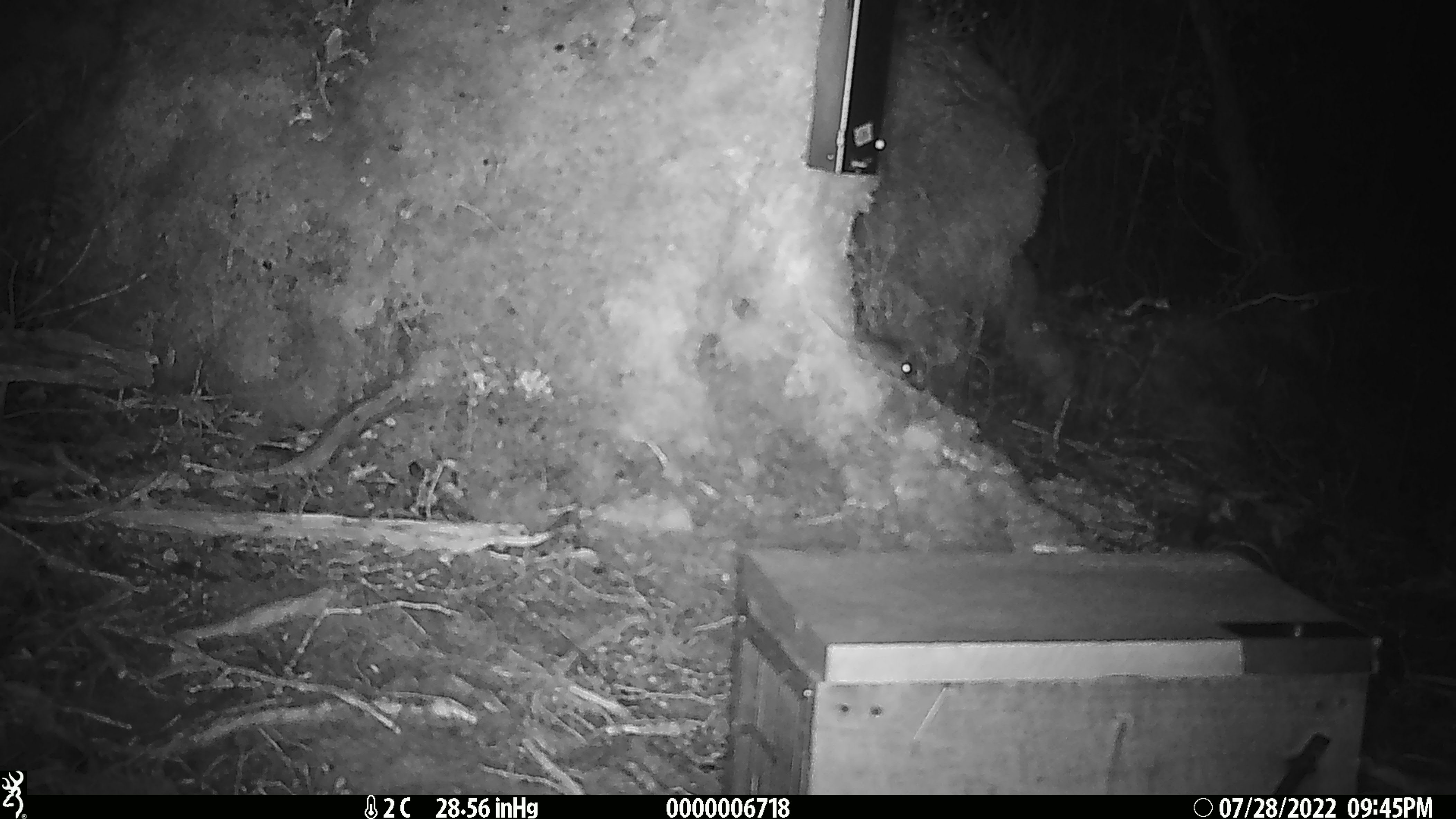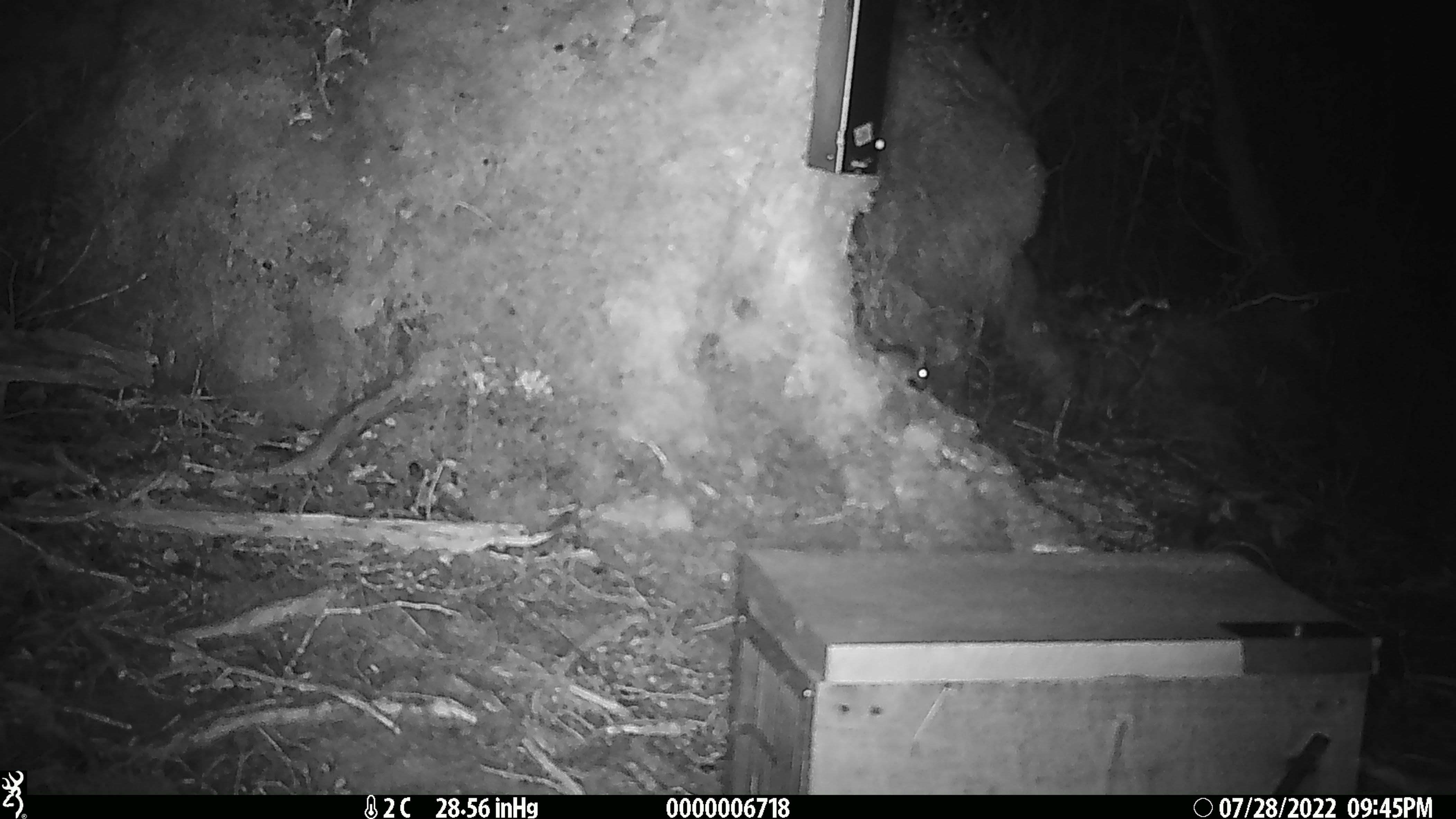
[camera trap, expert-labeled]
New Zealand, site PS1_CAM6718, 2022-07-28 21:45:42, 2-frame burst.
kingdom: Animalia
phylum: Chordata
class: Mammalia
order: Rodentia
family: Muridae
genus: Mus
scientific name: Mus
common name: mouse